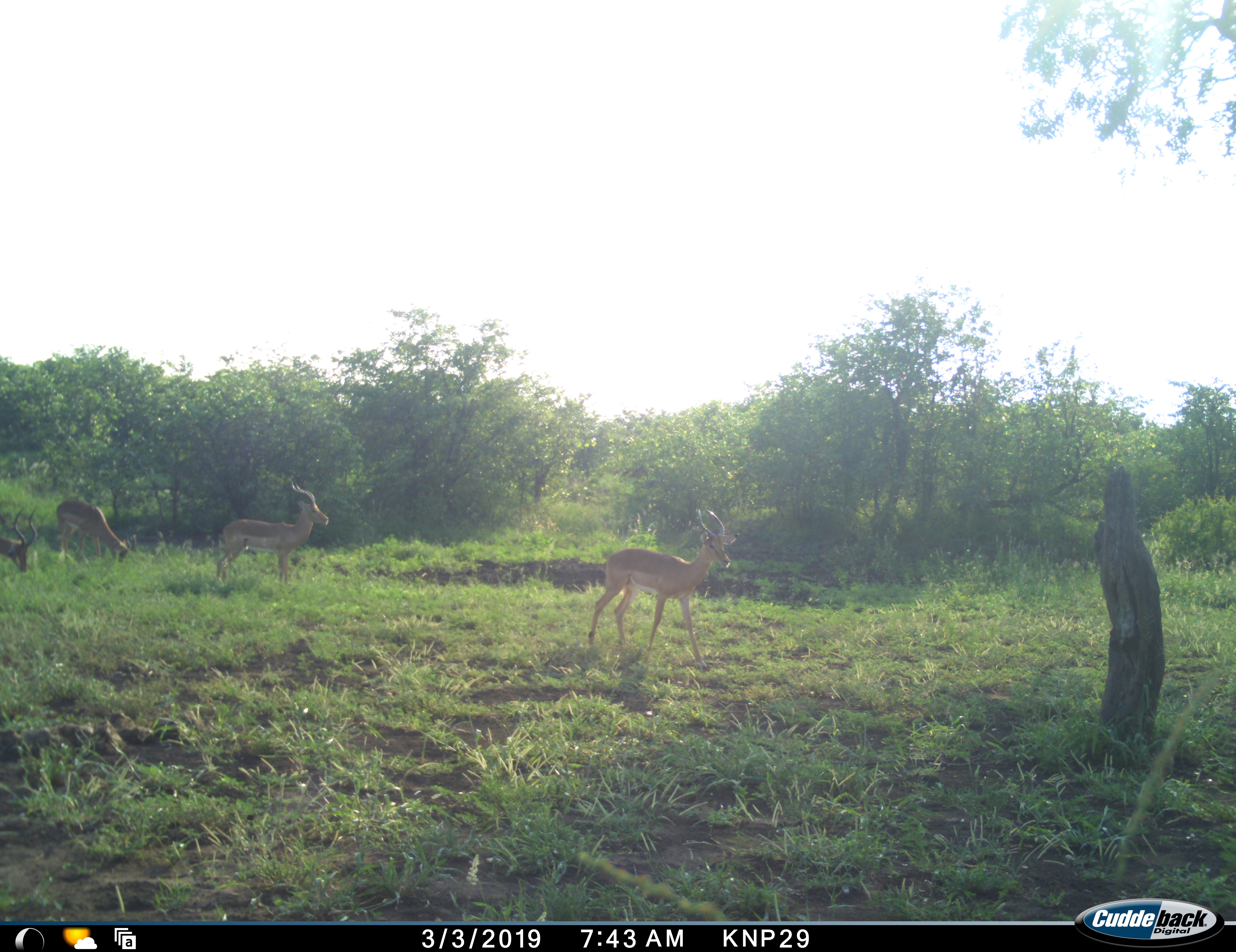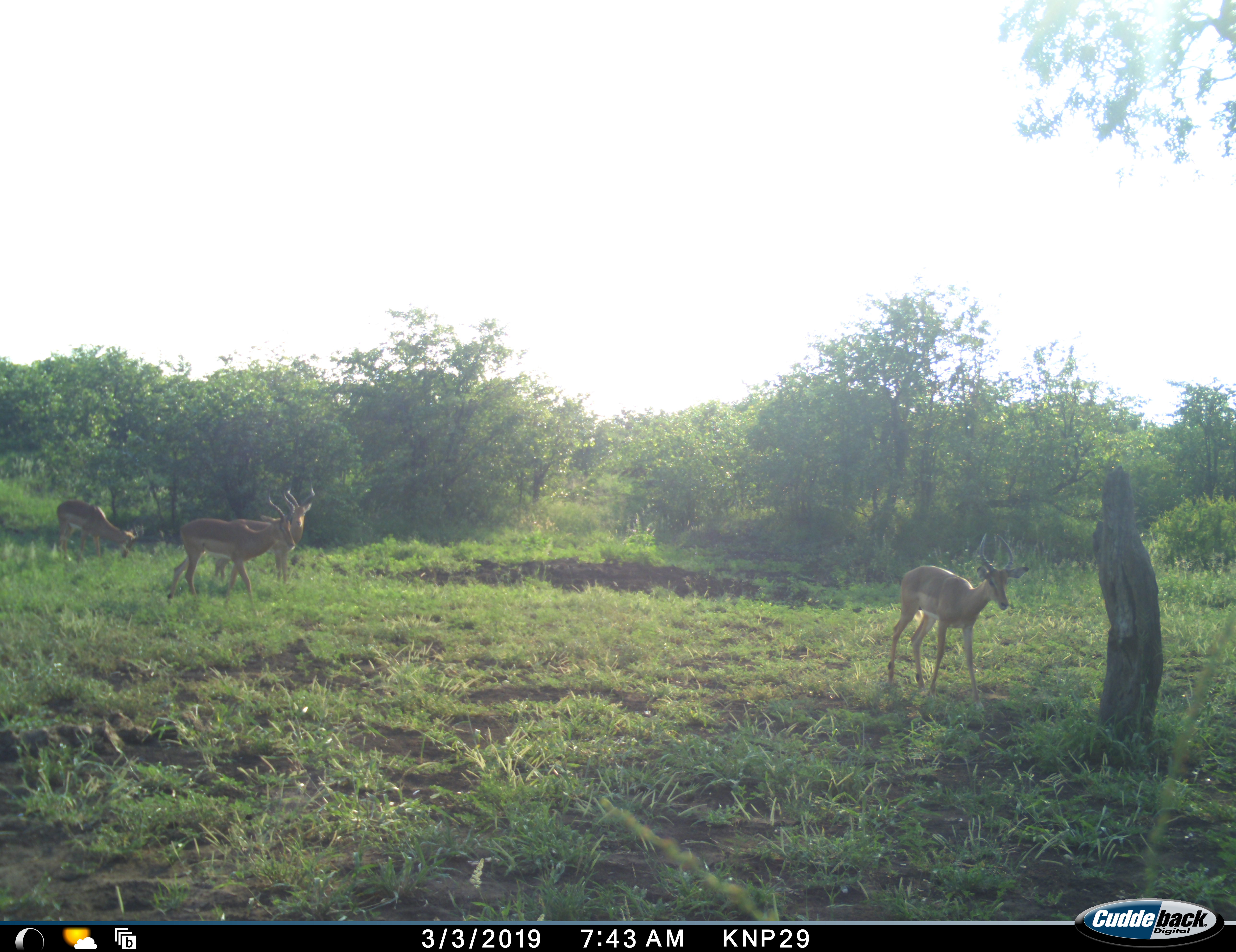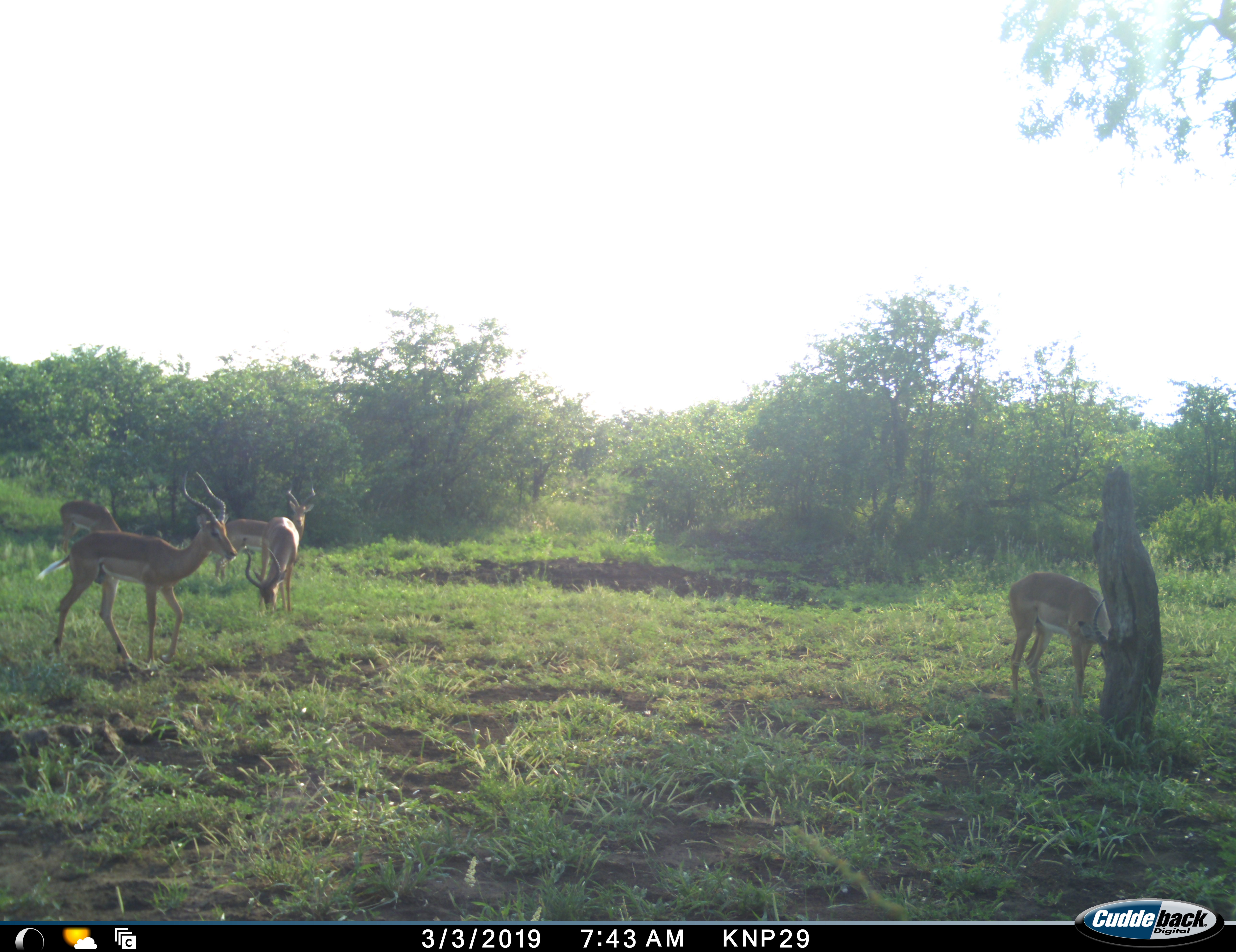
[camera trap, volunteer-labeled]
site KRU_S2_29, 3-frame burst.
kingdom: Animalia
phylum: Chordata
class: Mammalia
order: Artiodactyla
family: Bovidae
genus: Aepyceros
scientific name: Aepyceros melampus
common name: impala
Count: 5.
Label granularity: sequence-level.